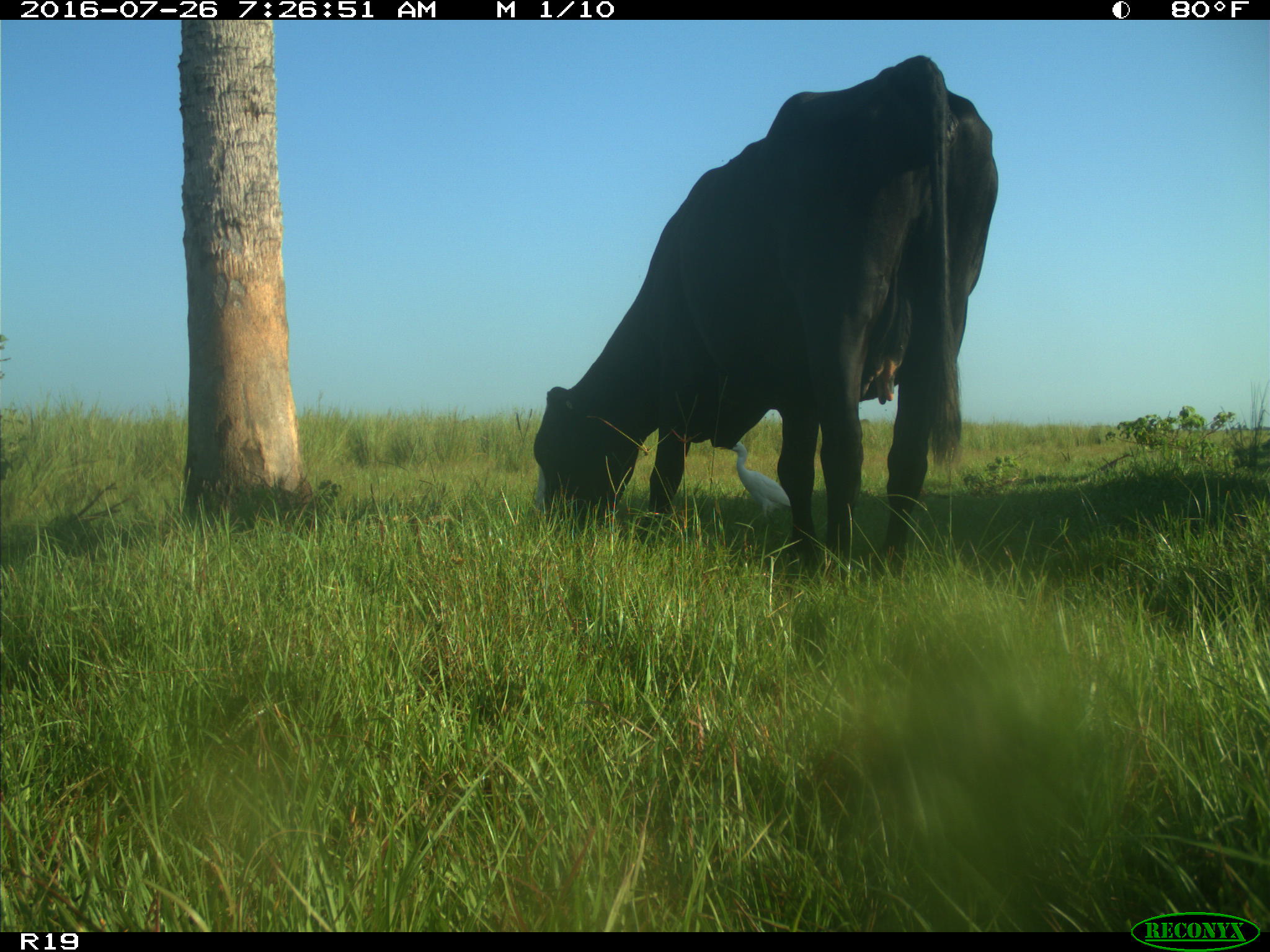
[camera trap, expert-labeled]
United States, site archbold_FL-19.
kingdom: Animalia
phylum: Chordata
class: Mammalia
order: Artiodactyla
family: Bovidae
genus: Bos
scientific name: Bos taurus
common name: domestic cow